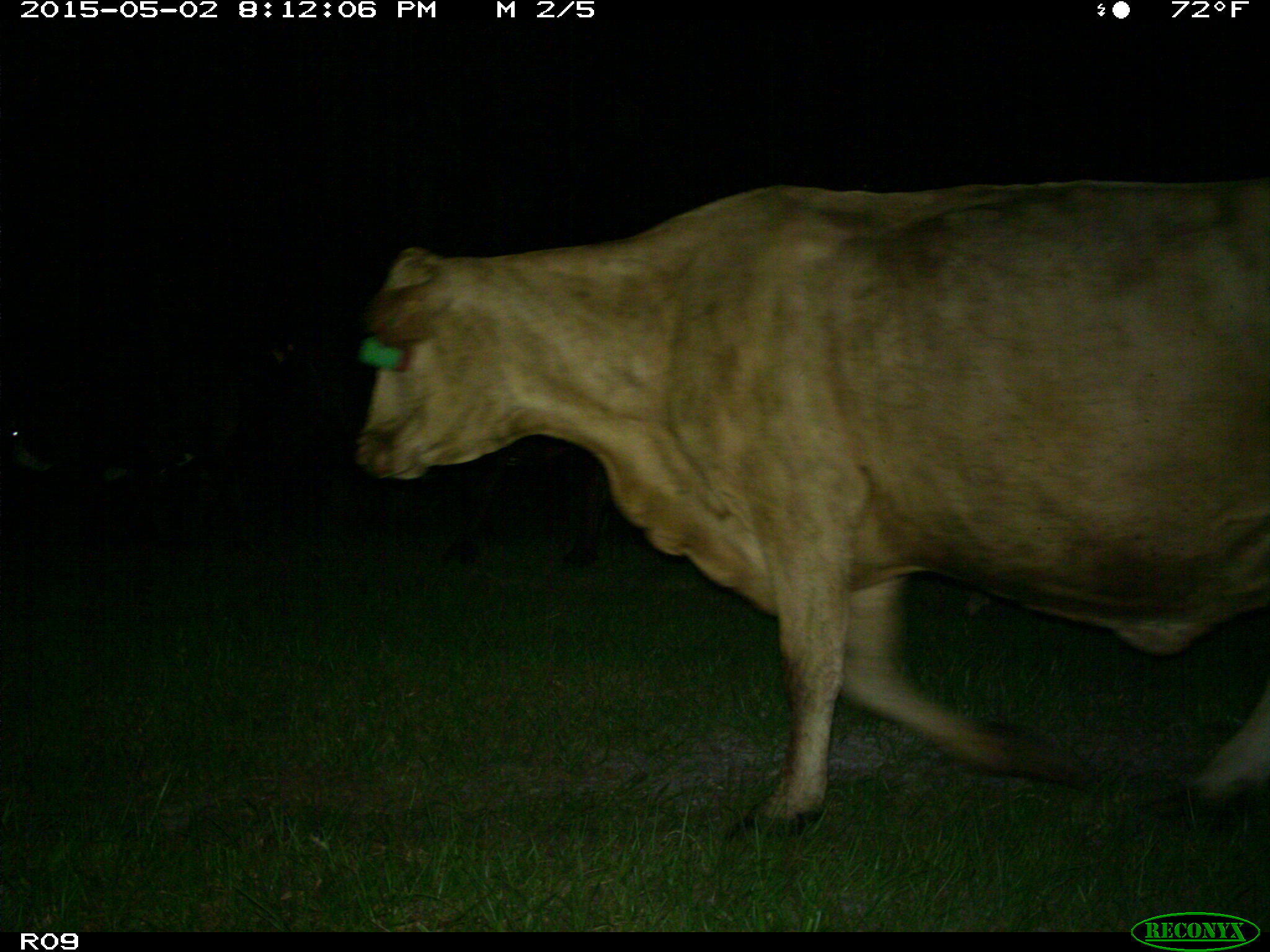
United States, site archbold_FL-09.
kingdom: Animalia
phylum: Chordata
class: Mammalia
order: Artiodactyla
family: Bovidae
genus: Bos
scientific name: Bos taurus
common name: domestic cow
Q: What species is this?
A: Bos taurus (domestic cow).